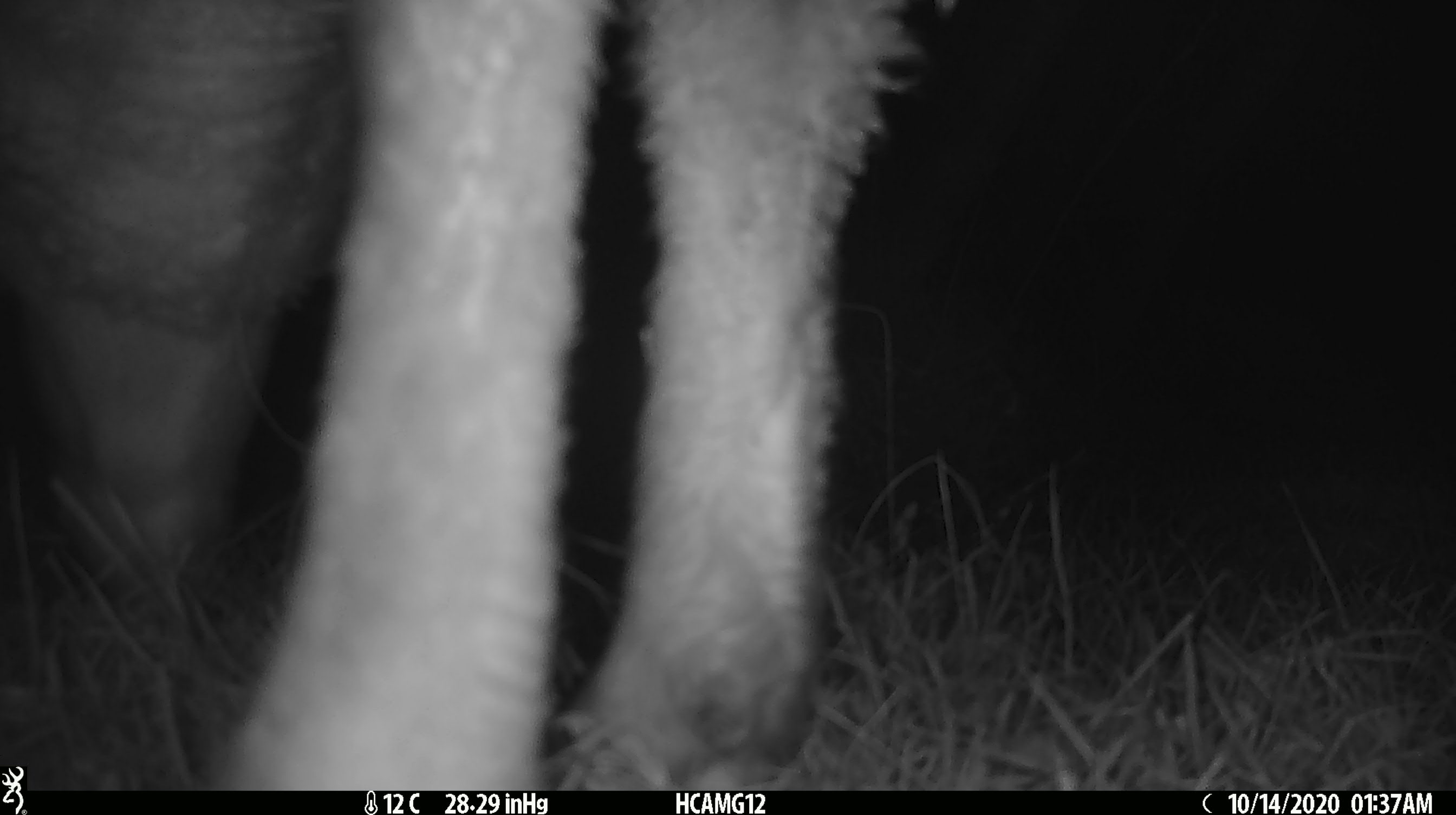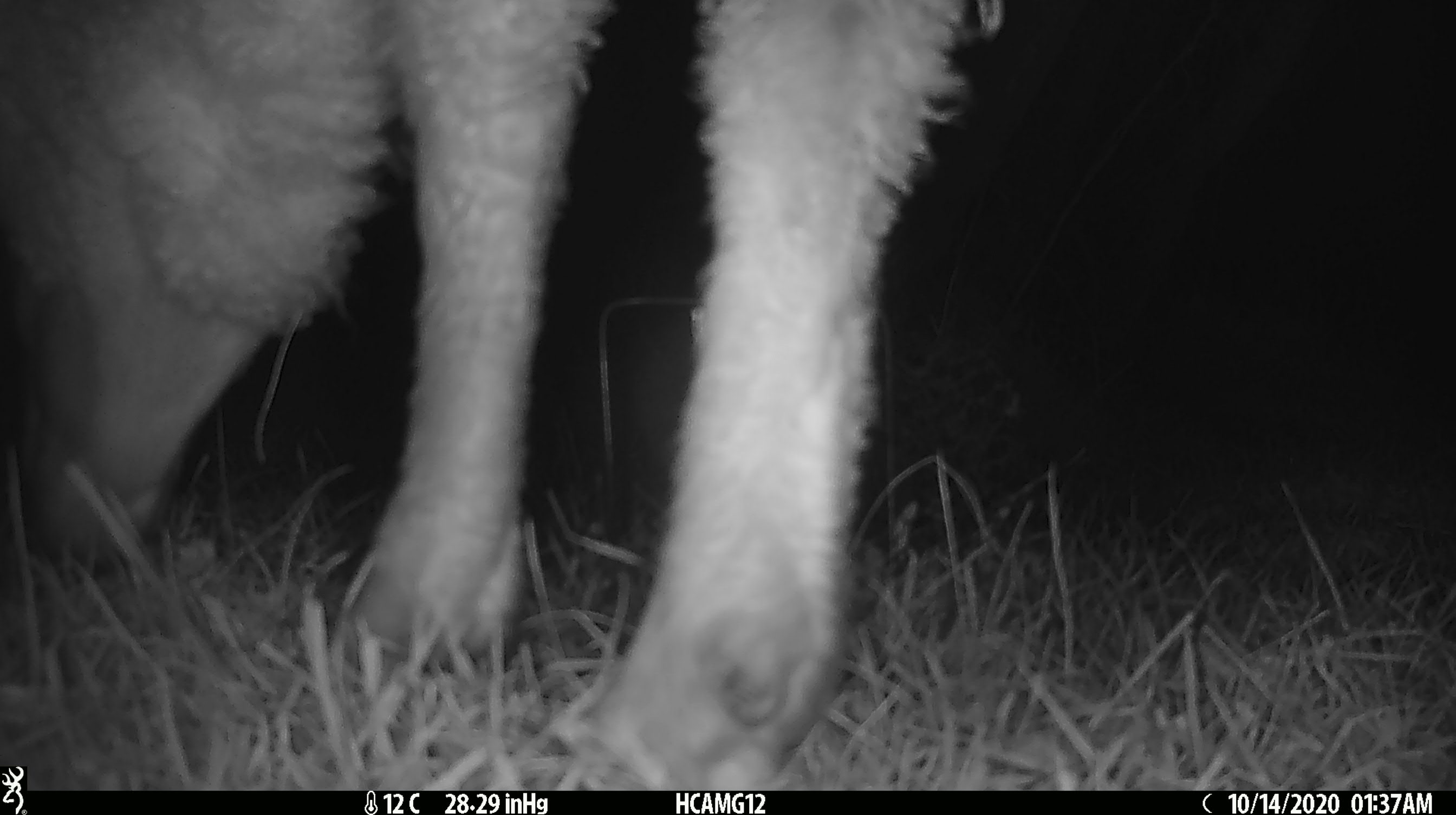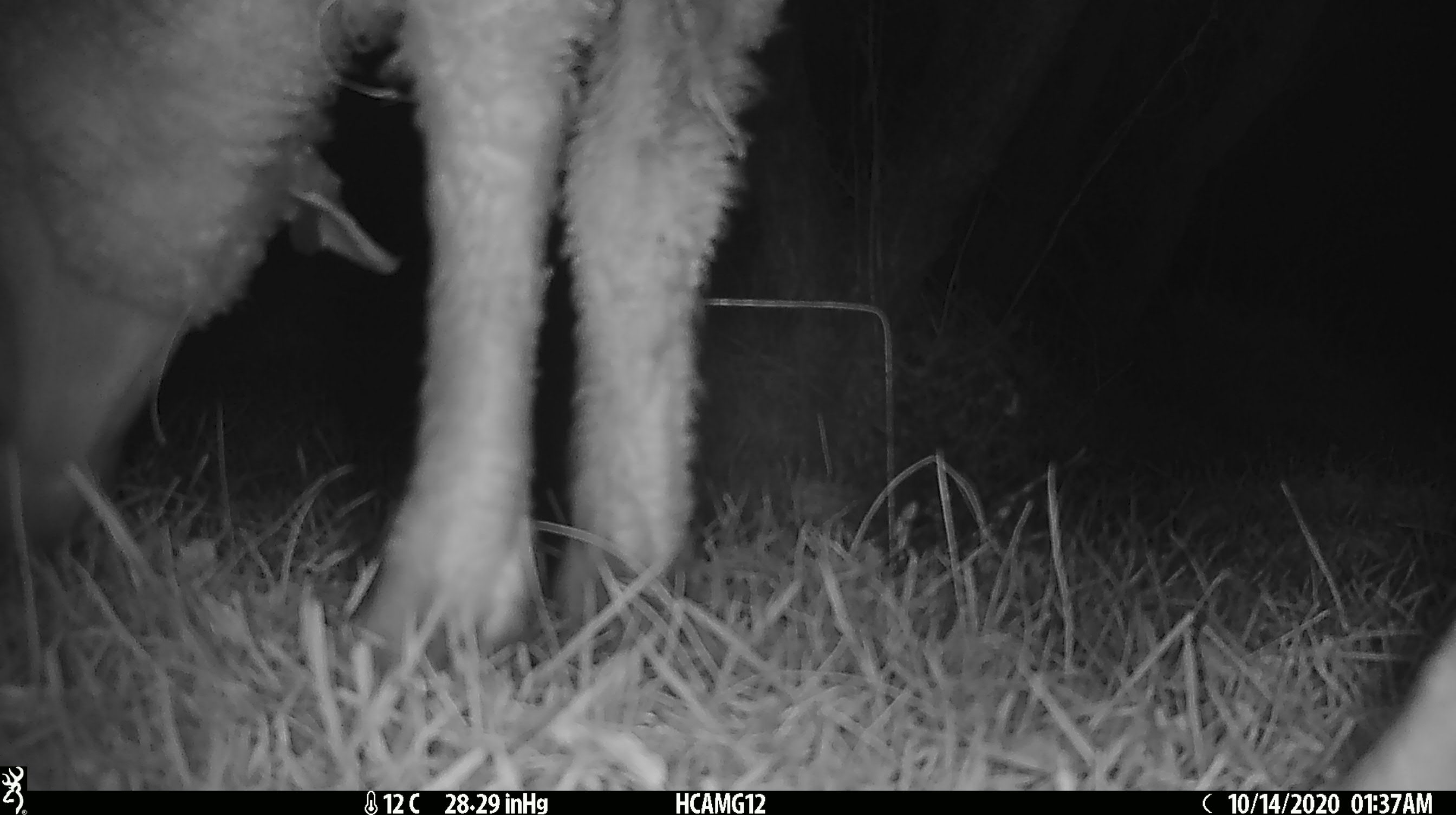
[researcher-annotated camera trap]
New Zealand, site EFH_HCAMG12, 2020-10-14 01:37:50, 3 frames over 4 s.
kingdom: Animalia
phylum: Chordata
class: Mammalia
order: Artiodactyla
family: Bovidae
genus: Ovis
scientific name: Ovis aries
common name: domestic sheep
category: sheep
Sheep (domestic sheep) (Ovis aries).